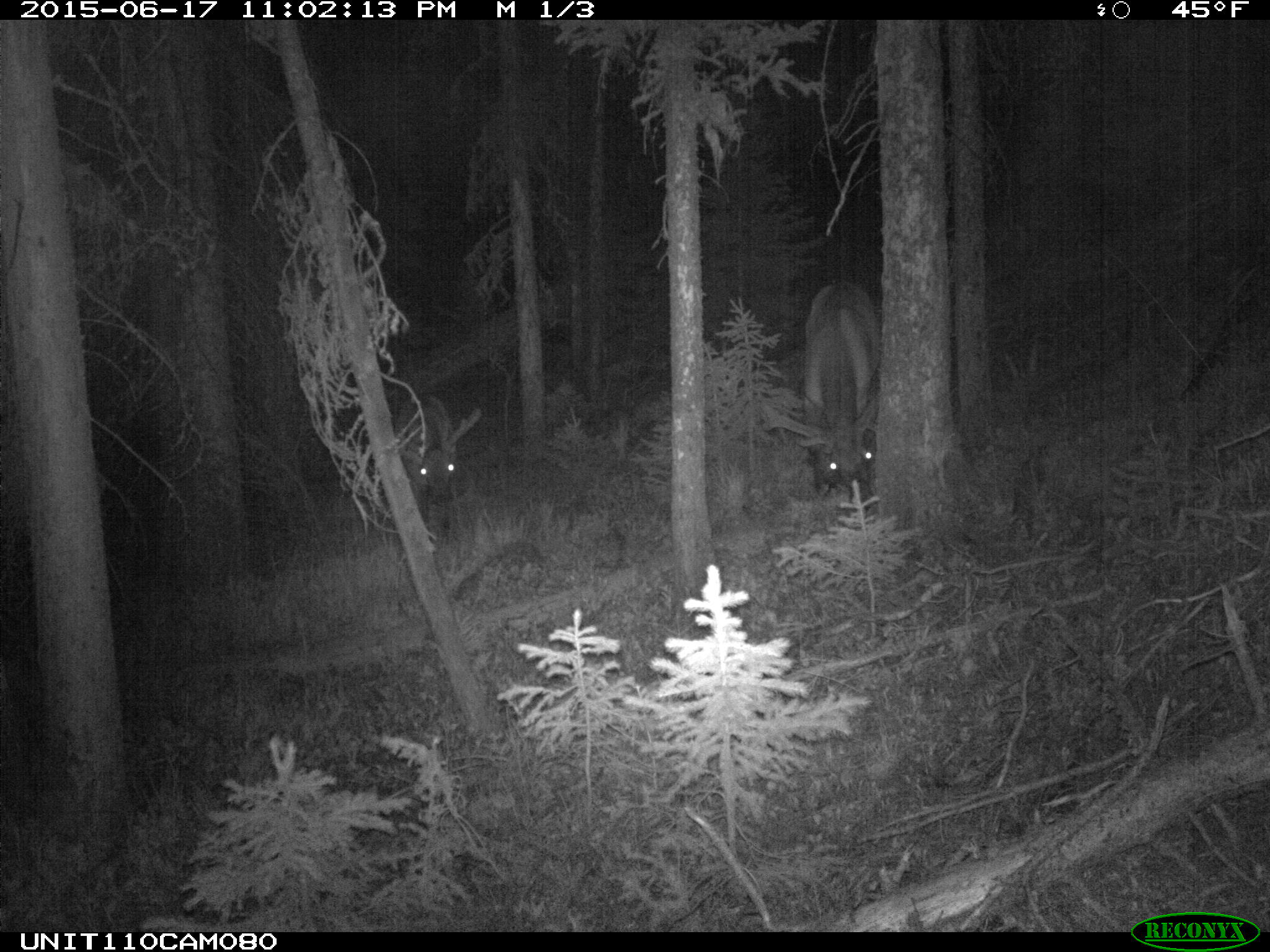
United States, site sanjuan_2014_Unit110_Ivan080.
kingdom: Animalia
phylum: Chordata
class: Mammalia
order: Artiodactyla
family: Cervidae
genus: Cervus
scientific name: Cervus elaphus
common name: red deer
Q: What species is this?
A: Cervus elaphus (red deer).